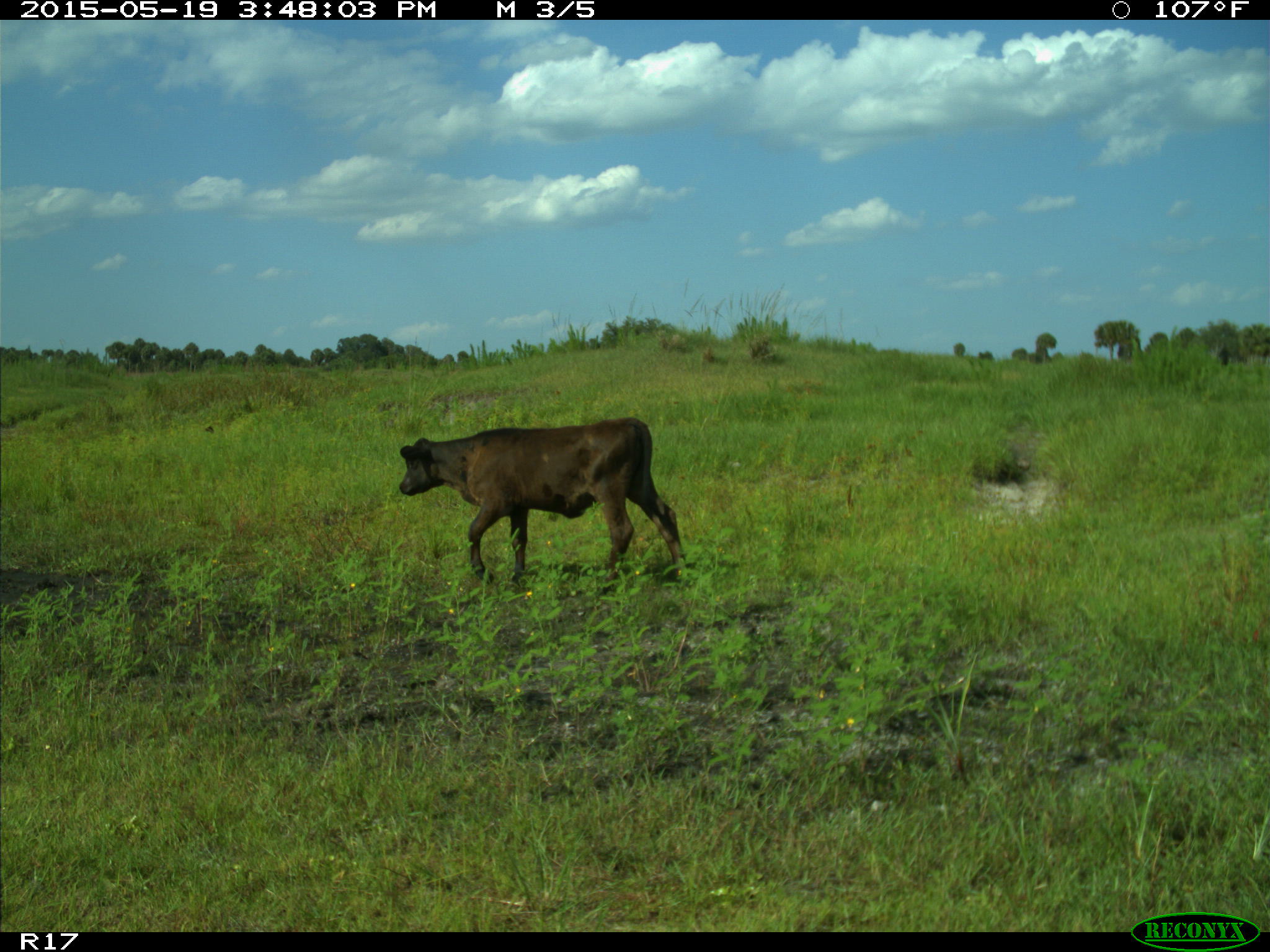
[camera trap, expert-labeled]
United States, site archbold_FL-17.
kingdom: Animalia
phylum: Chordata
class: Mammalia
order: Artiodactyla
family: Bovidae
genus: Bos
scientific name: Bos taurus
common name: domestic cow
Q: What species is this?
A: Bos taurus (domestic cow).